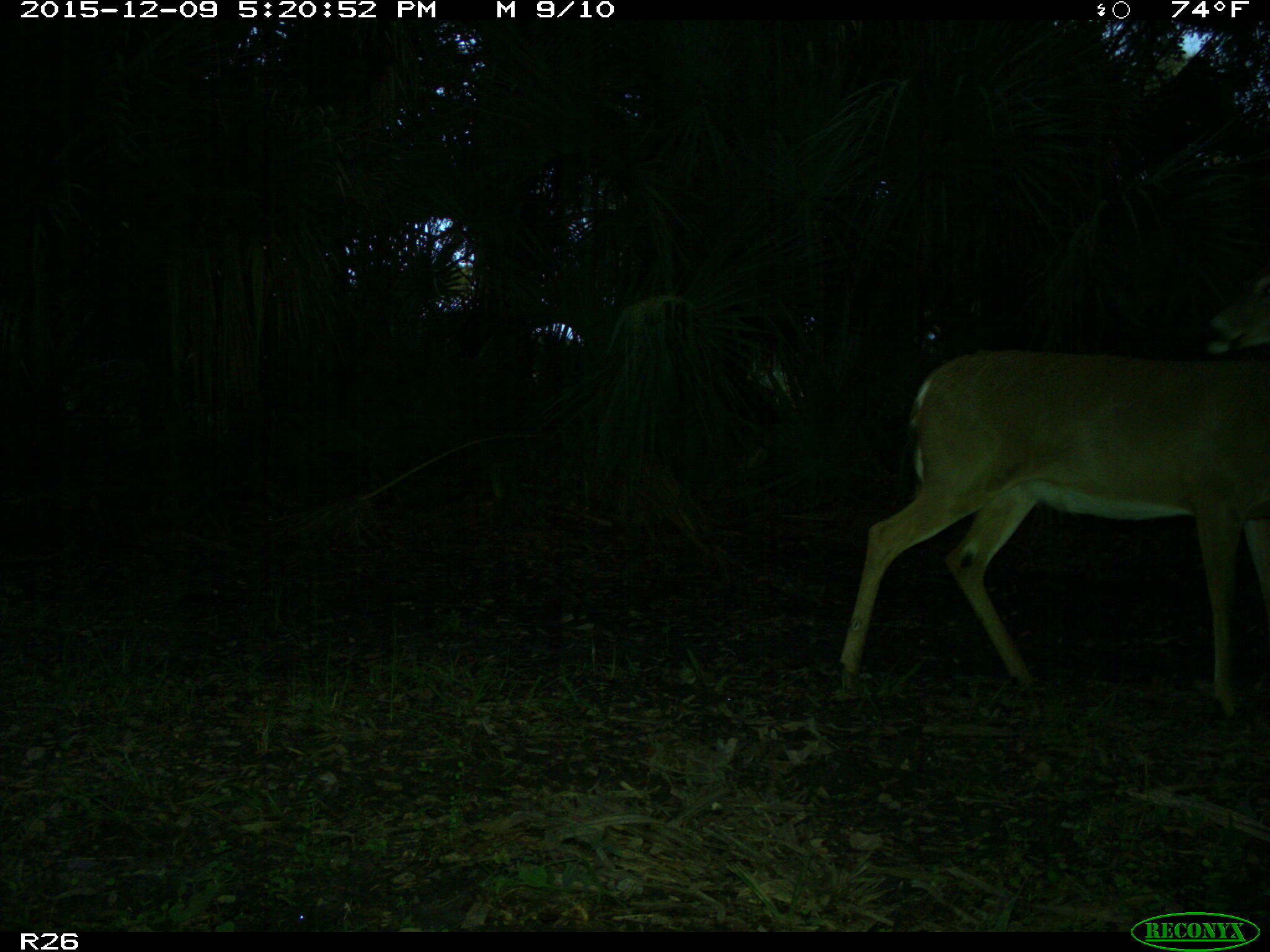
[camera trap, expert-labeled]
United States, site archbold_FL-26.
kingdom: Animalia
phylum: Chordata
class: Mammalia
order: Artiodactyla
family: Cervidae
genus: Odocoileus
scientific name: Odocoileus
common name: deer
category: unidentified deer